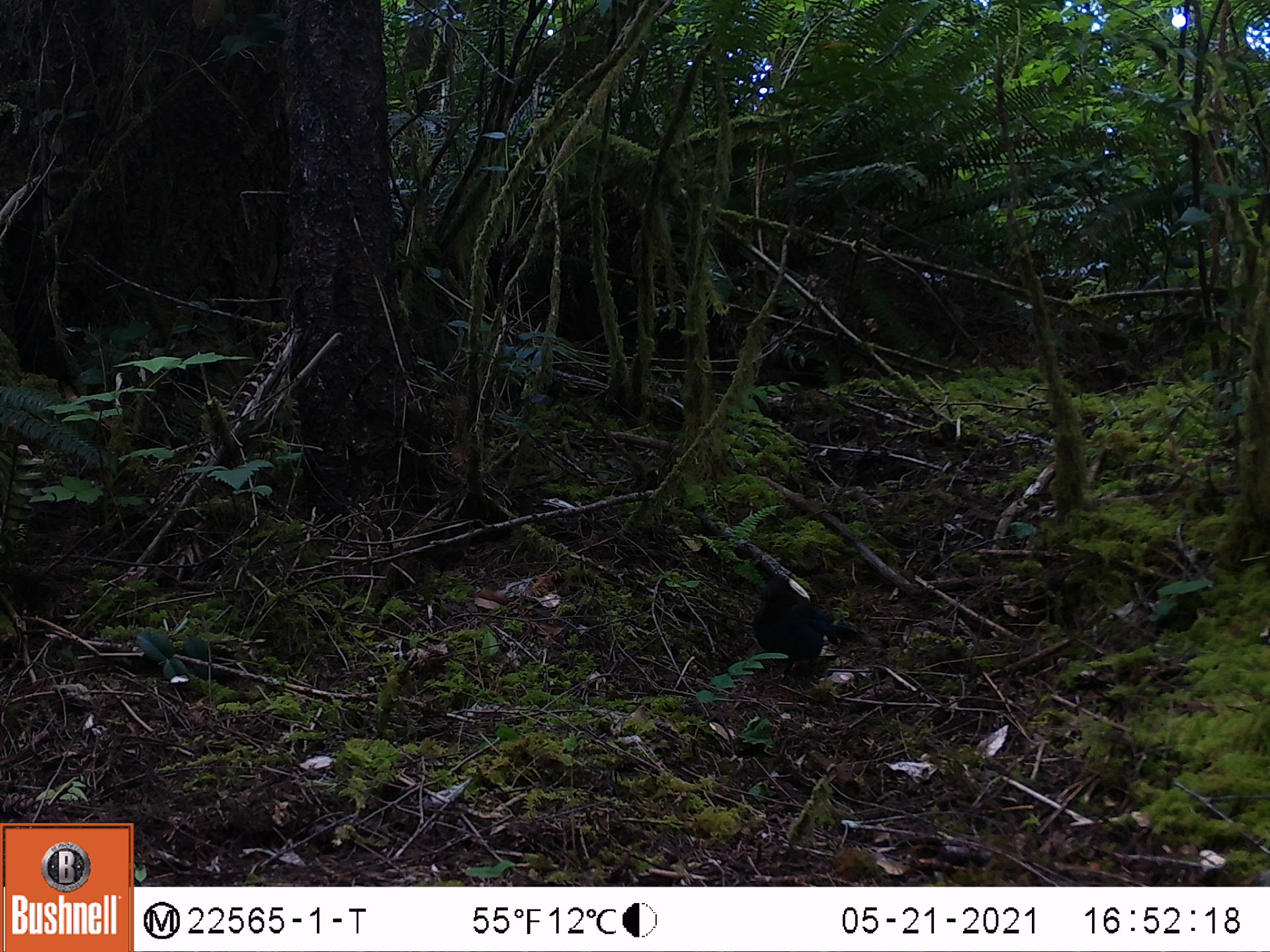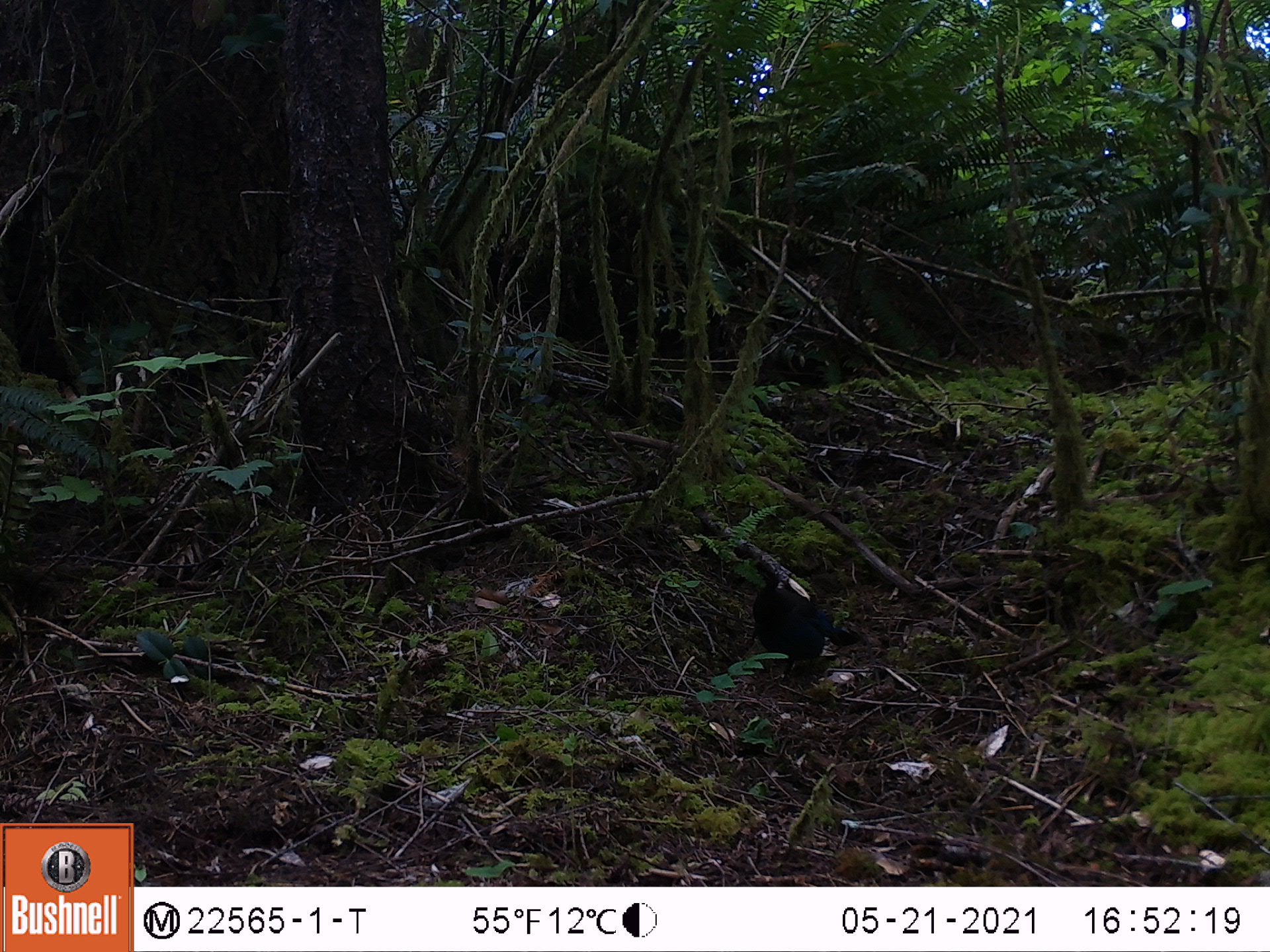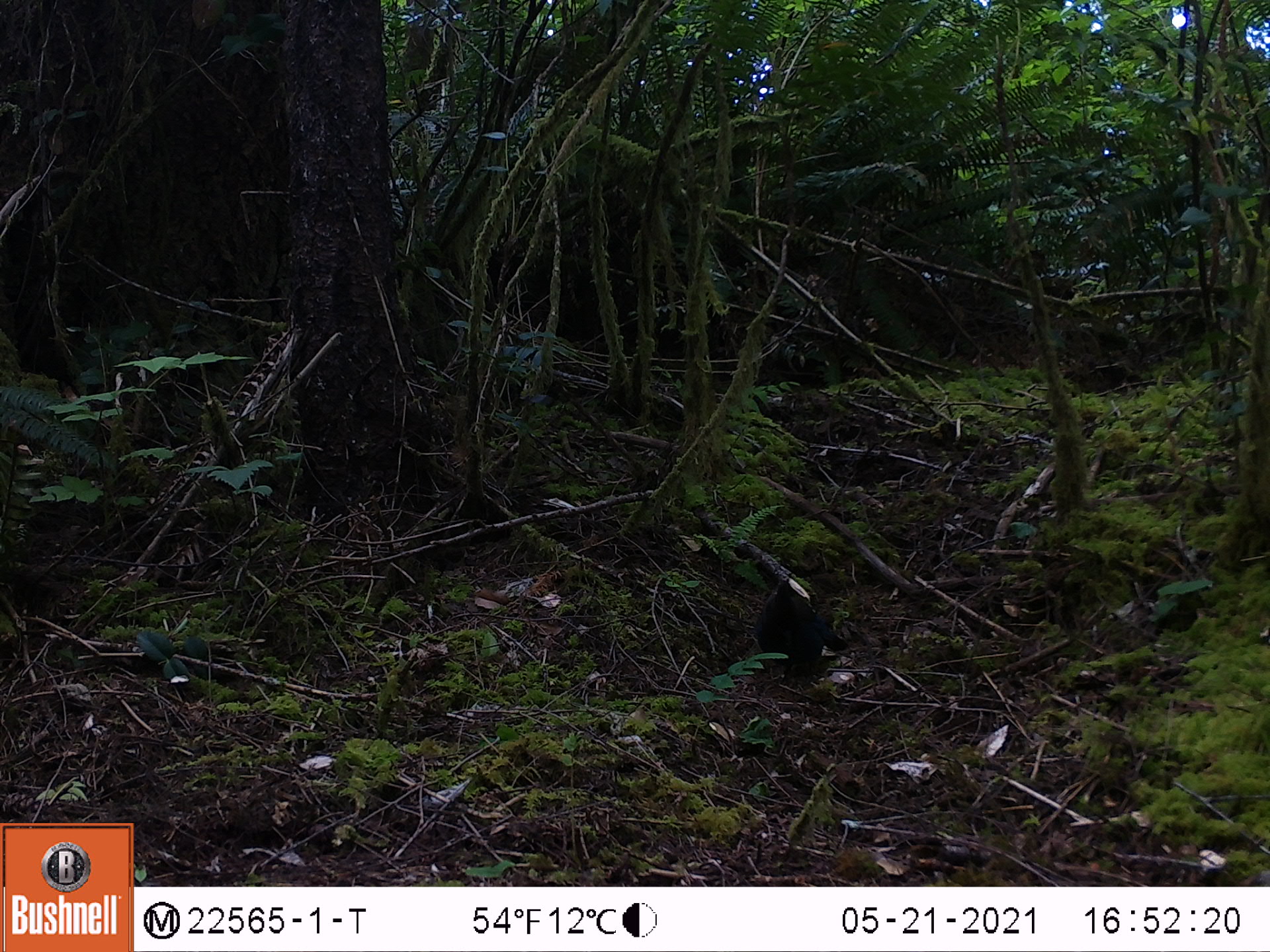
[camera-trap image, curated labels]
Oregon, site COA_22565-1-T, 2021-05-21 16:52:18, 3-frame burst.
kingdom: Animalia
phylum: Chordata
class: Aves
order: Passeriformes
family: Corvidae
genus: Cyanocitta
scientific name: Cyanocitta stelleri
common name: steller's jay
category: stellers jay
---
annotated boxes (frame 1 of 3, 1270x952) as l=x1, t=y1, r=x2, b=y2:
stellers jay: l=740, t=561, r=833, b=695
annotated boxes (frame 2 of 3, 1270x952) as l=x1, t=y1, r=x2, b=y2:
stellers jay: l=744, t=546, r=866, b=704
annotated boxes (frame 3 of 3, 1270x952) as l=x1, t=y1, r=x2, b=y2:
stellers jay: l=749, t=560, r=849, b=704